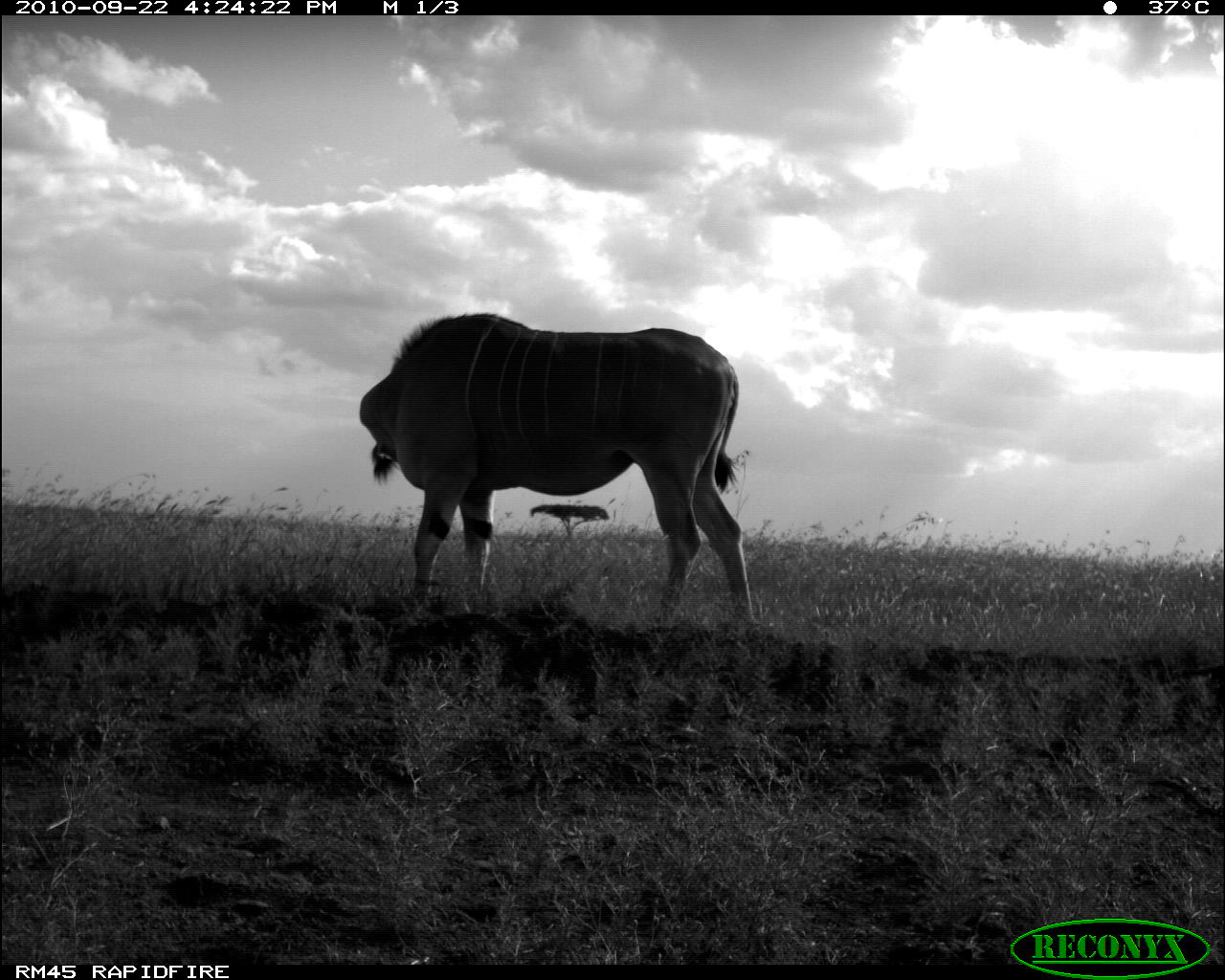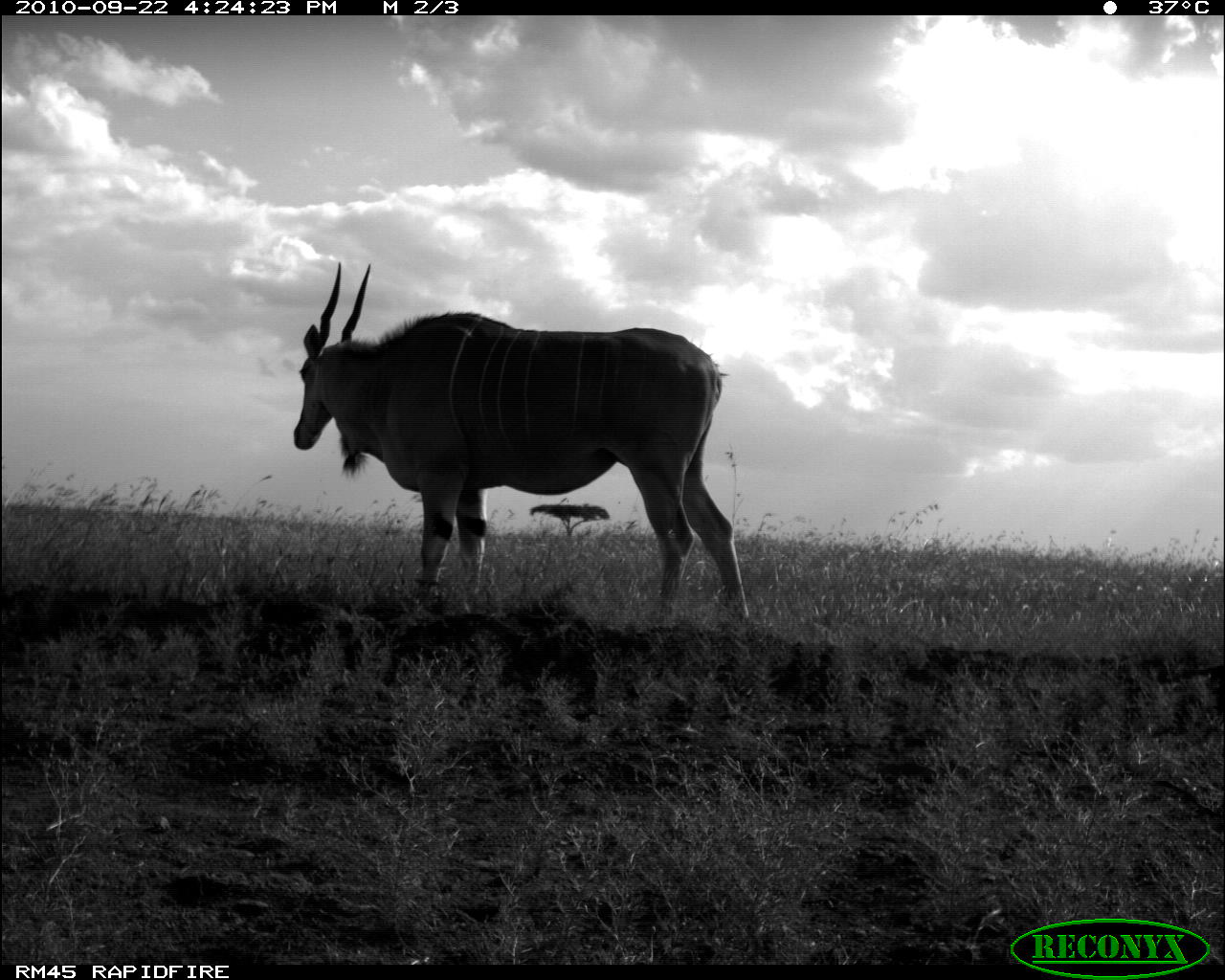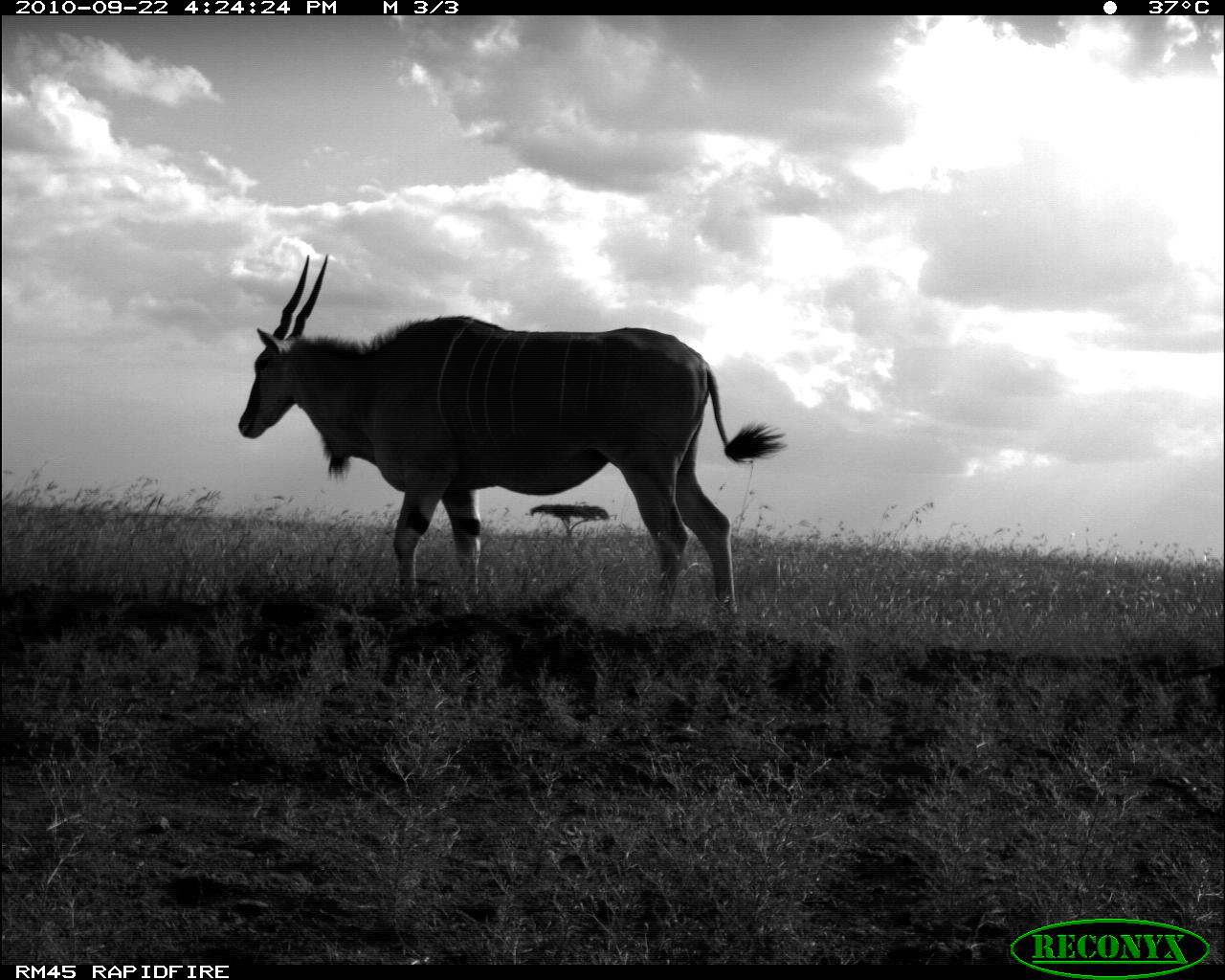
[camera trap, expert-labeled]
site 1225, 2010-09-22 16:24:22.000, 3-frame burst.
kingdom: Animalia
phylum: Chordata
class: Mammalia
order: Artiodactyla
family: Bovidae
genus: Tragelaphus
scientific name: Tragelaphus oryx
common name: eland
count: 1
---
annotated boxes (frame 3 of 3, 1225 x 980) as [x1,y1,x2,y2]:
tragelaphus oryx: [236,253,787,629]